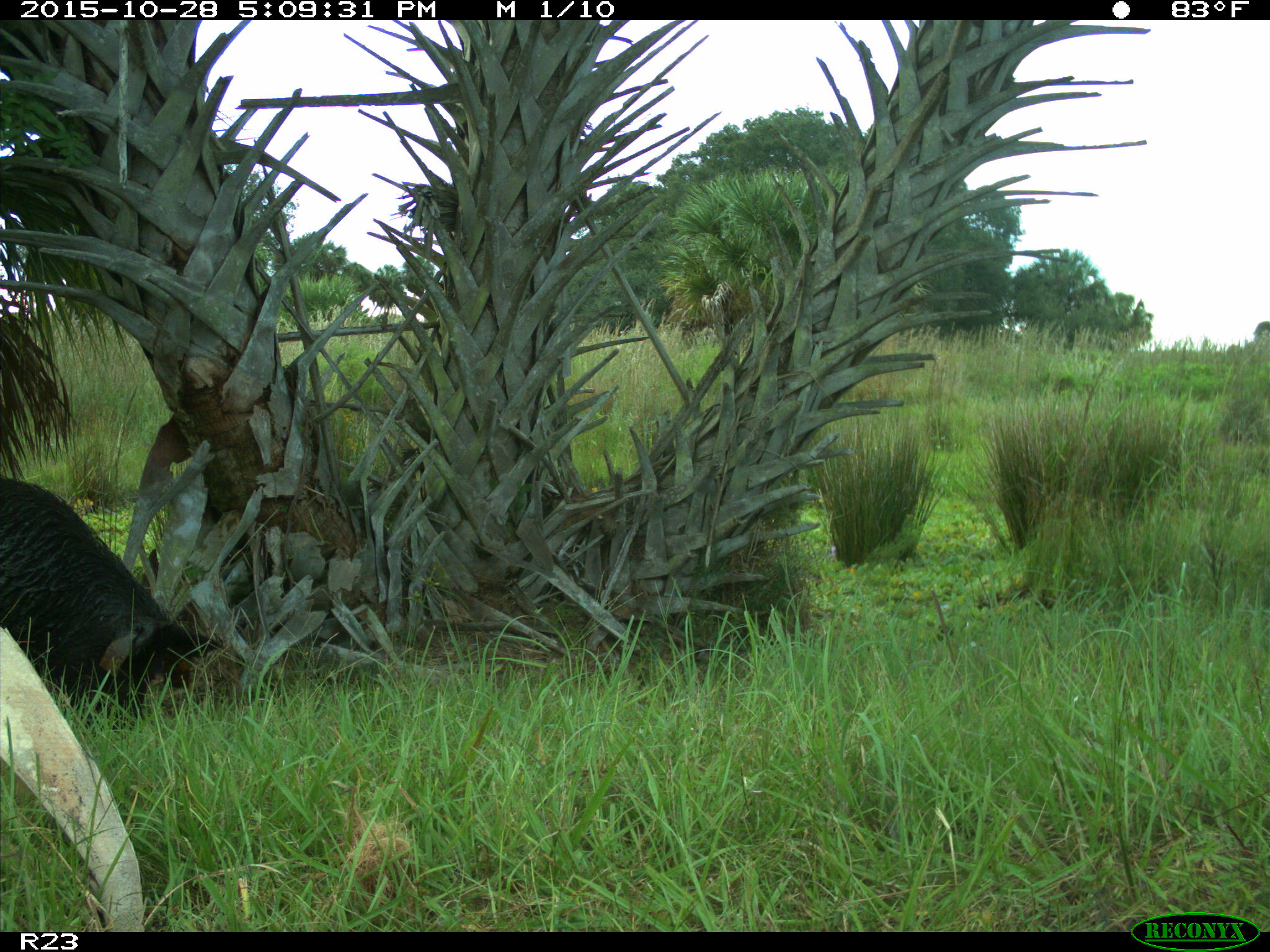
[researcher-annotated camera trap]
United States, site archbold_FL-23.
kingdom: Animalia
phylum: Chordata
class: Mammalia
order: Artiodactyla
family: Suidae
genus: Sus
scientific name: Sus scrofa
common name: wild boar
Sus scrofa (wild boar).